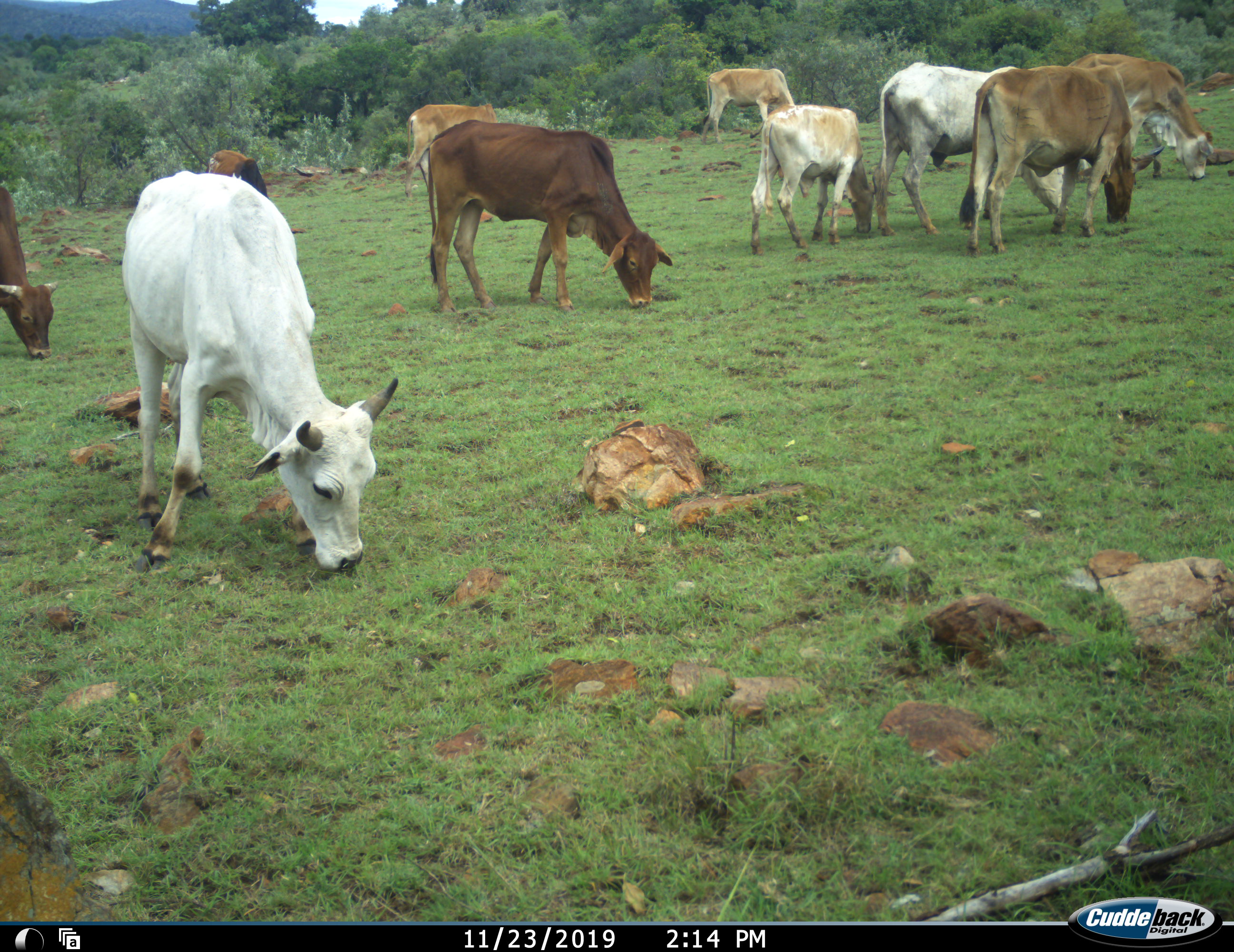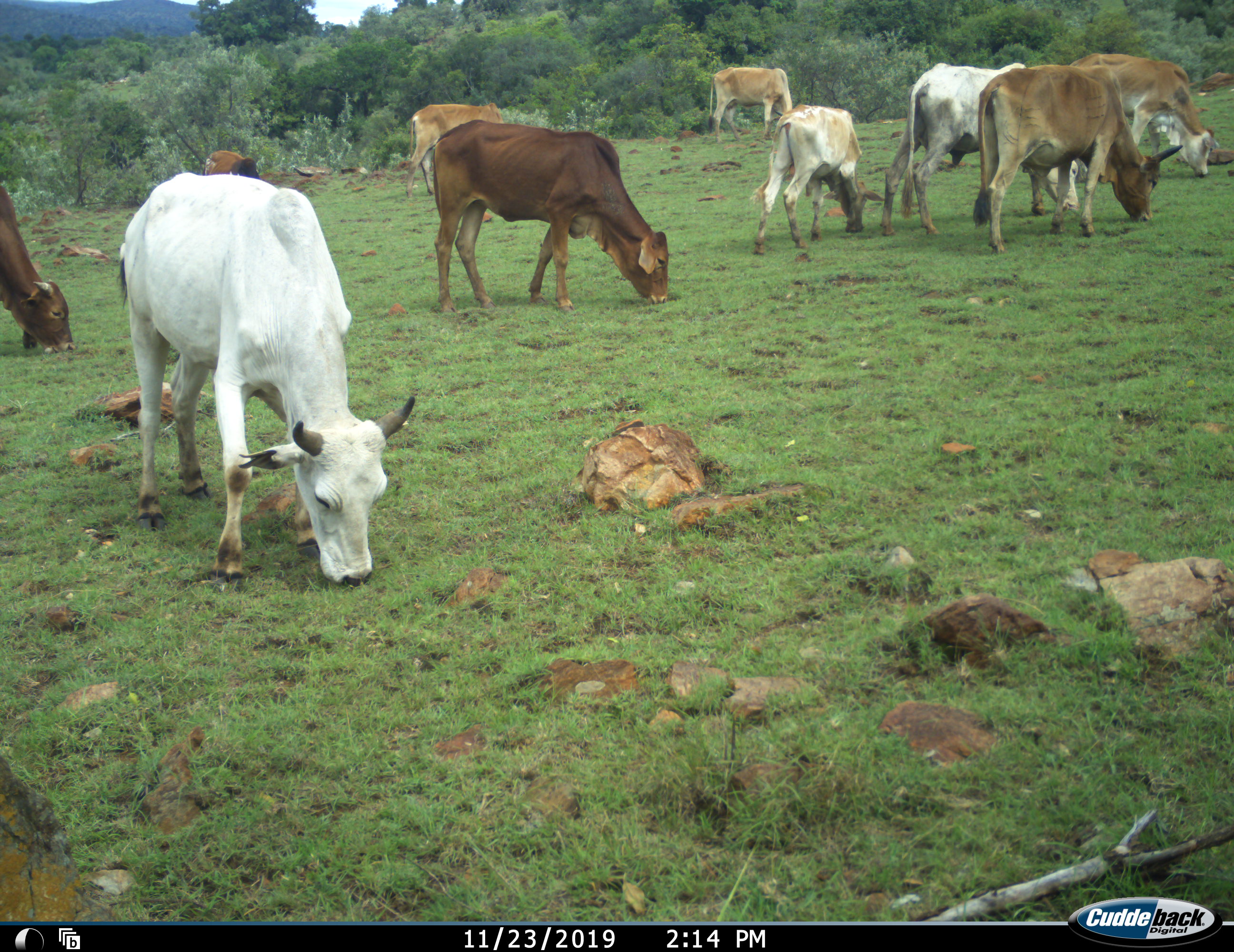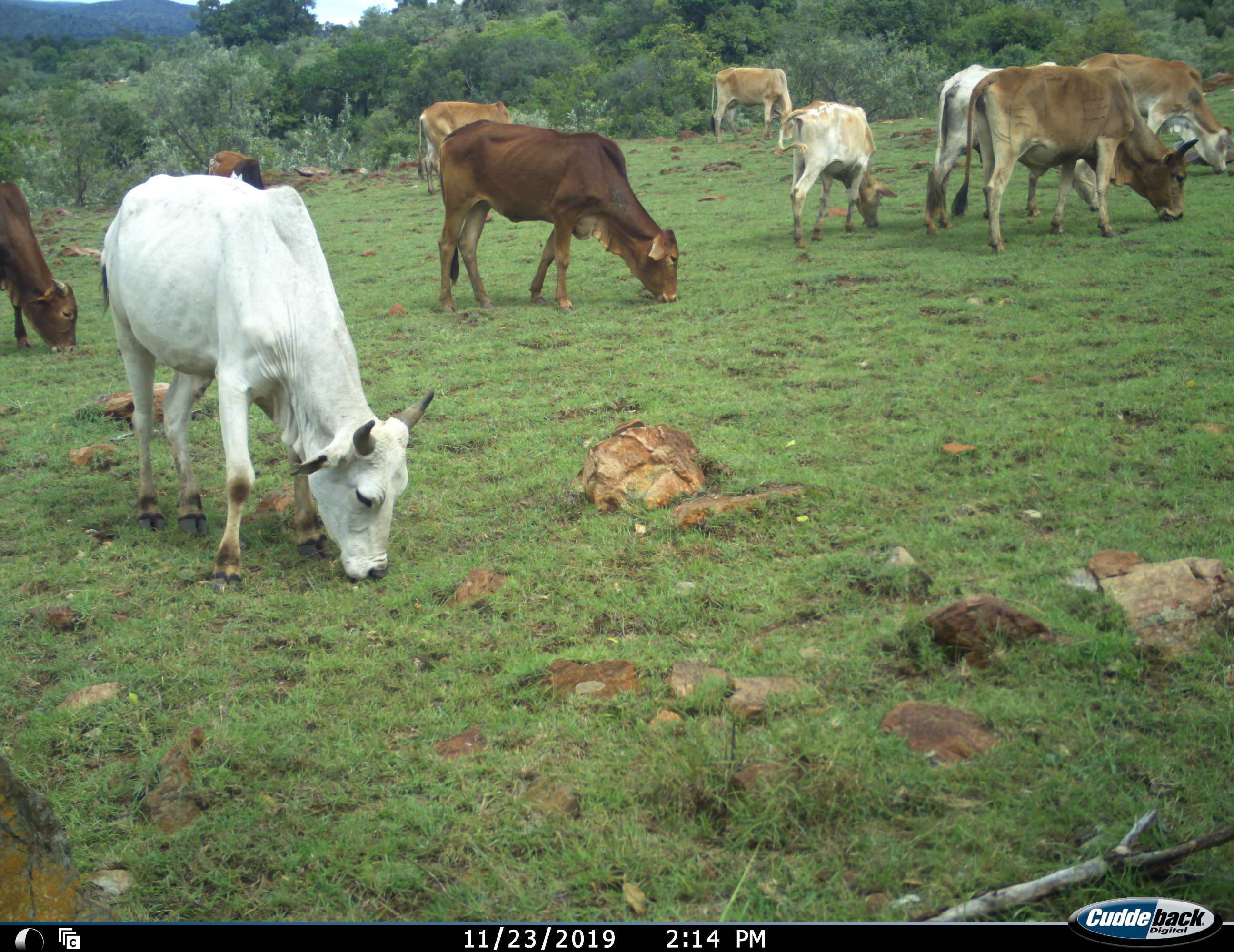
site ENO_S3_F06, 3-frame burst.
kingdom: Animalia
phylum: Chordata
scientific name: Vertebrata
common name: domestic animal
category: domesticanimal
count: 10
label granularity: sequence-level